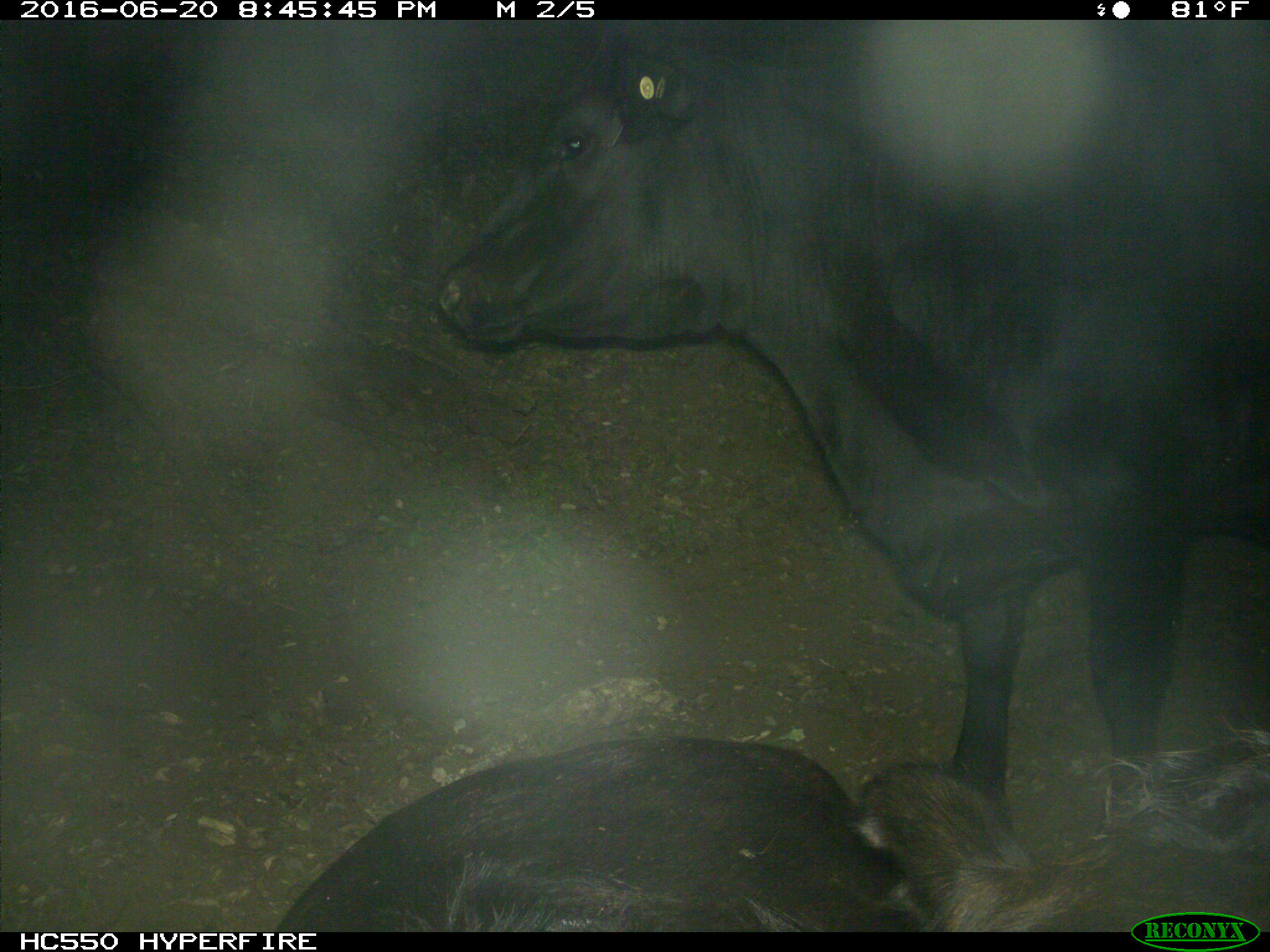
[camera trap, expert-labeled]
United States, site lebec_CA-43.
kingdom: Animalia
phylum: Chordata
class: Mammalia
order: Artiodactyla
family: Bovidae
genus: Bos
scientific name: Bos taurus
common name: domestic cow